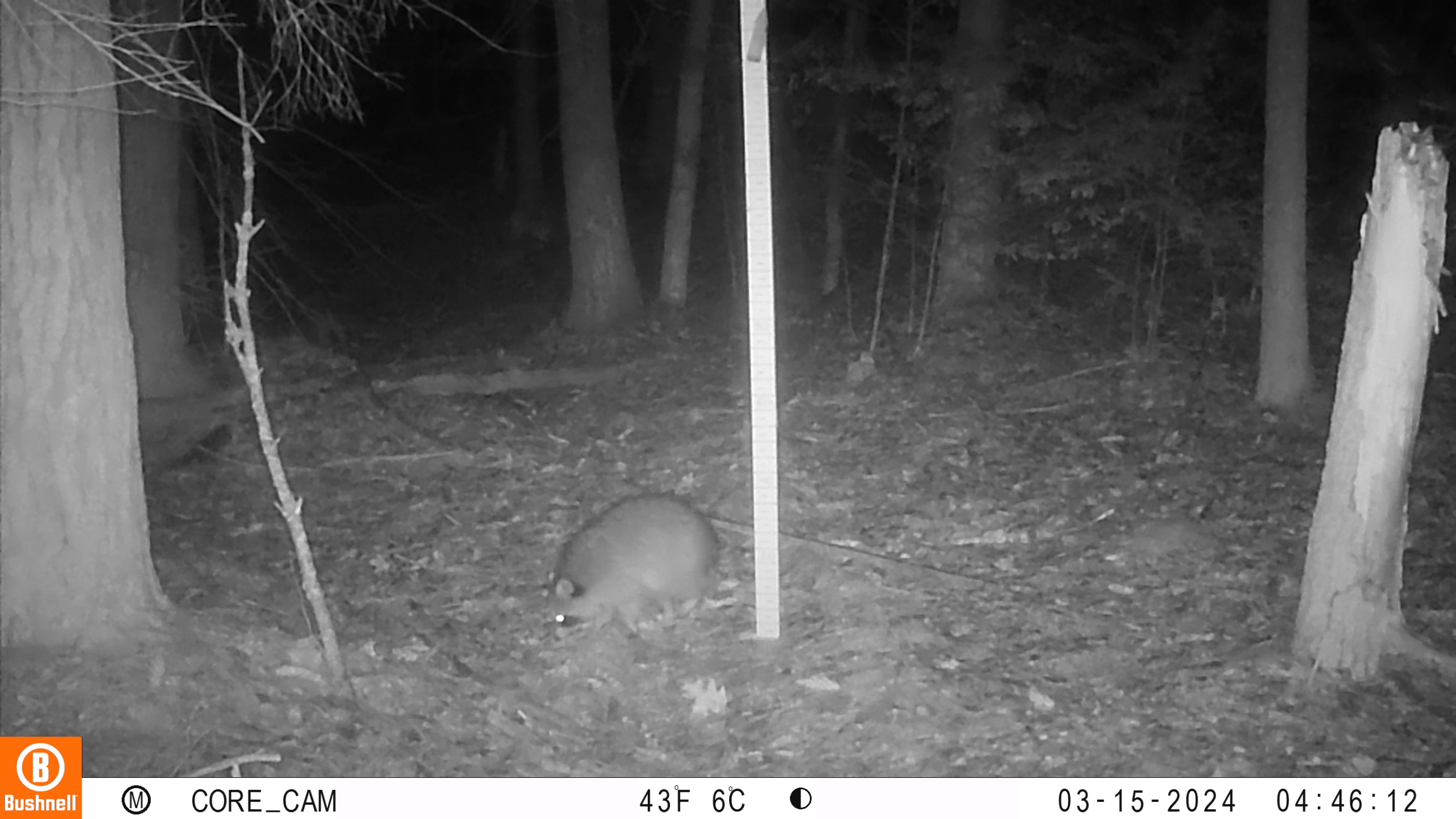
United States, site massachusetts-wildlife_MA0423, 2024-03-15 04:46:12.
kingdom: Animalia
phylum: Chordata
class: Mammalia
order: Carnivora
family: Procyonidae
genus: Procyon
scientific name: Procyon lotor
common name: raccoon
Raccoon (Procyon lotor).